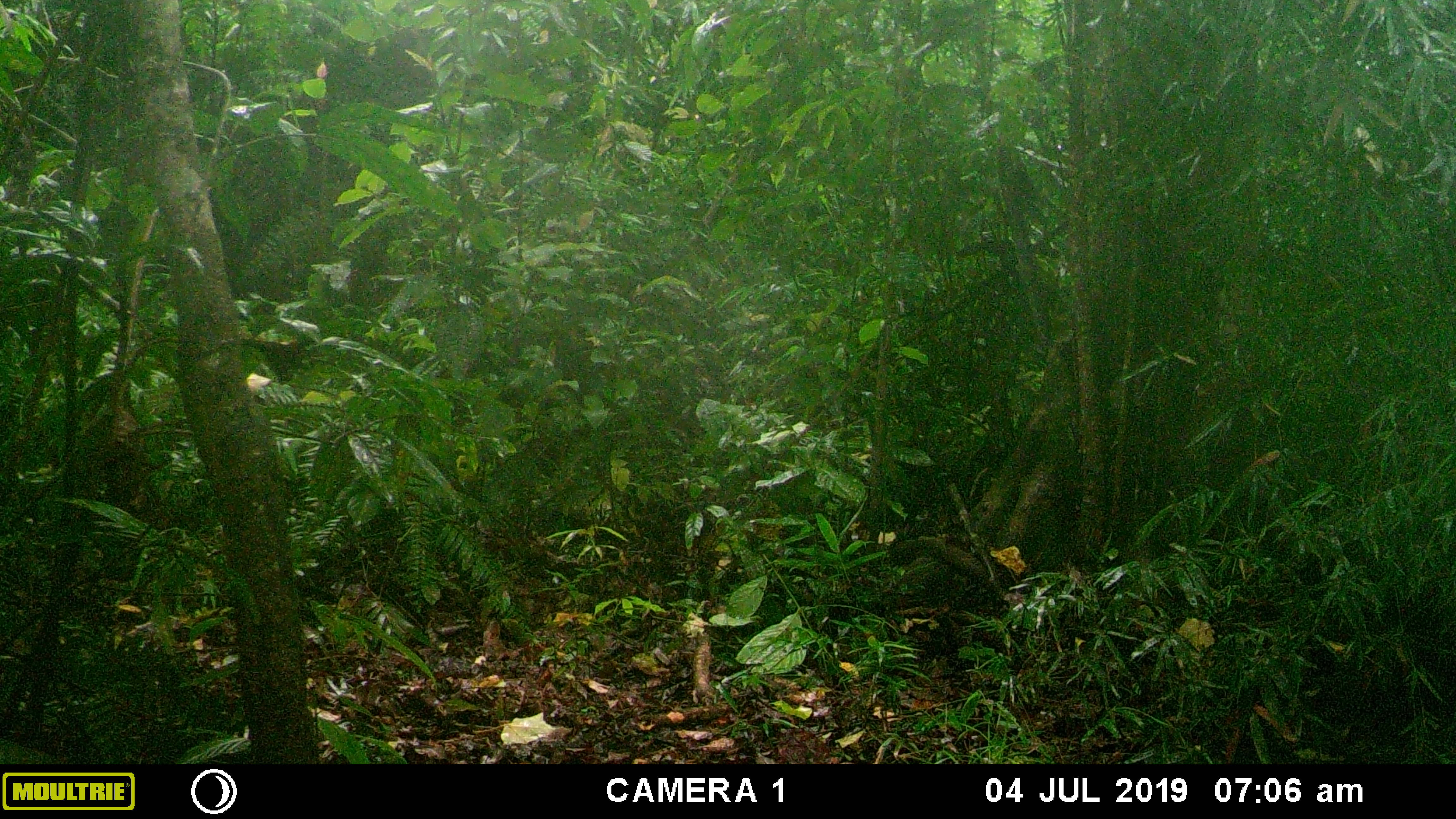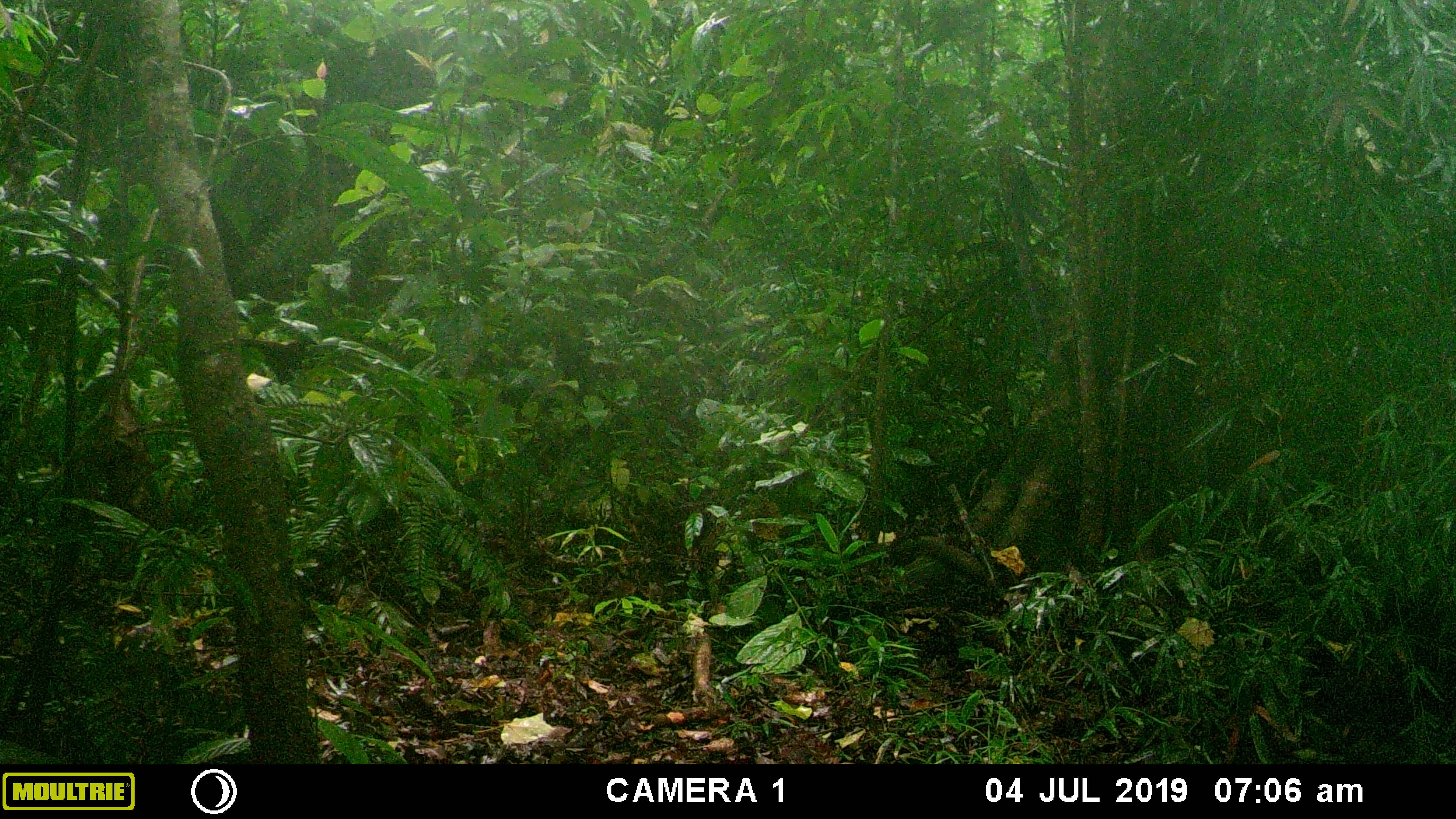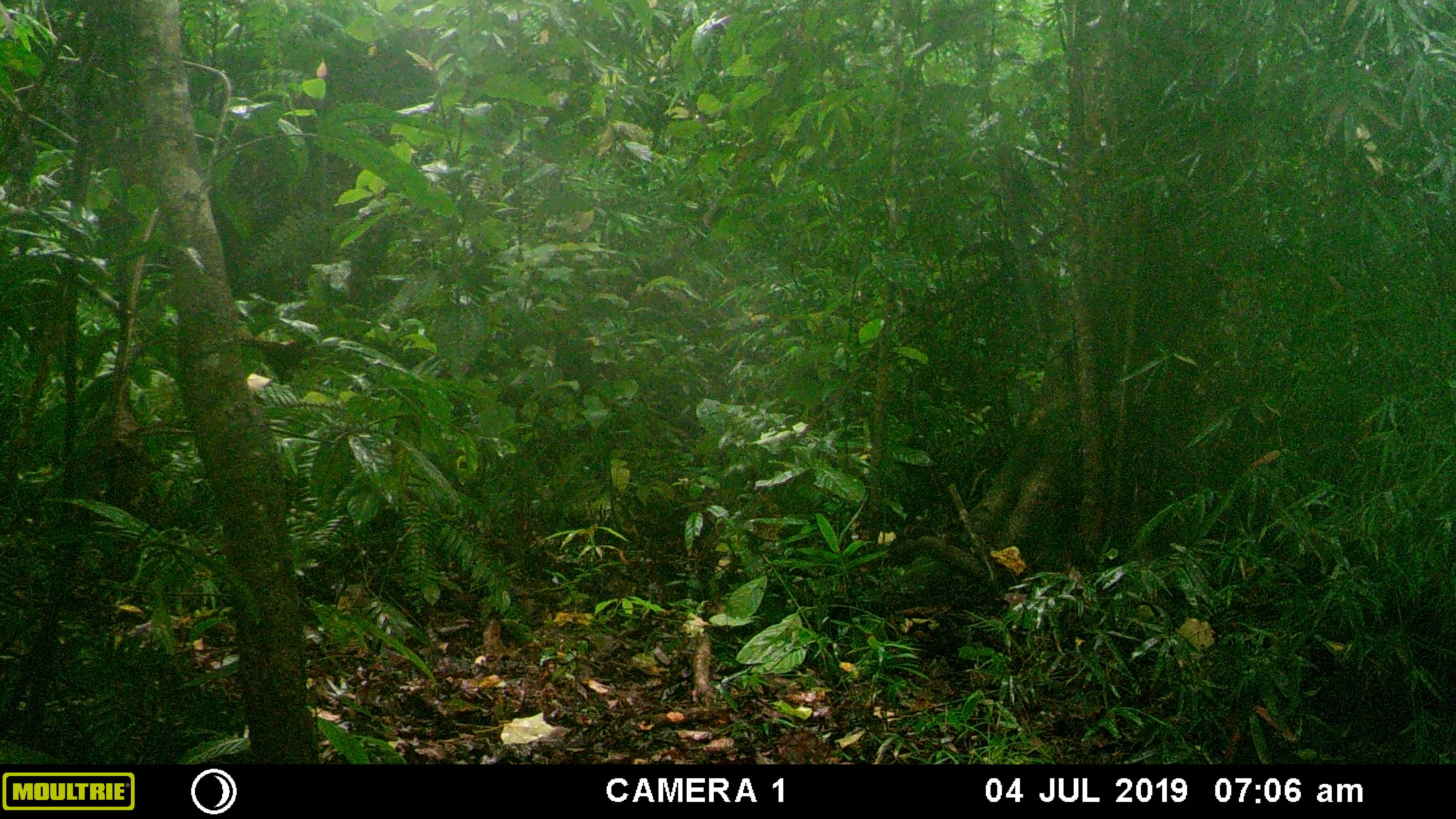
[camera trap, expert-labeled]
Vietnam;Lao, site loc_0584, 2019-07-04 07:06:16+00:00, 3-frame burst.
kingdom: Animalia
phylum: Chordata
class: Mammalia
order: Artiodactyla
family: Suidae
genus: Sus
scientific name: Sus scrofa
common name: eurasian wild pig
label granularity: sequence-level